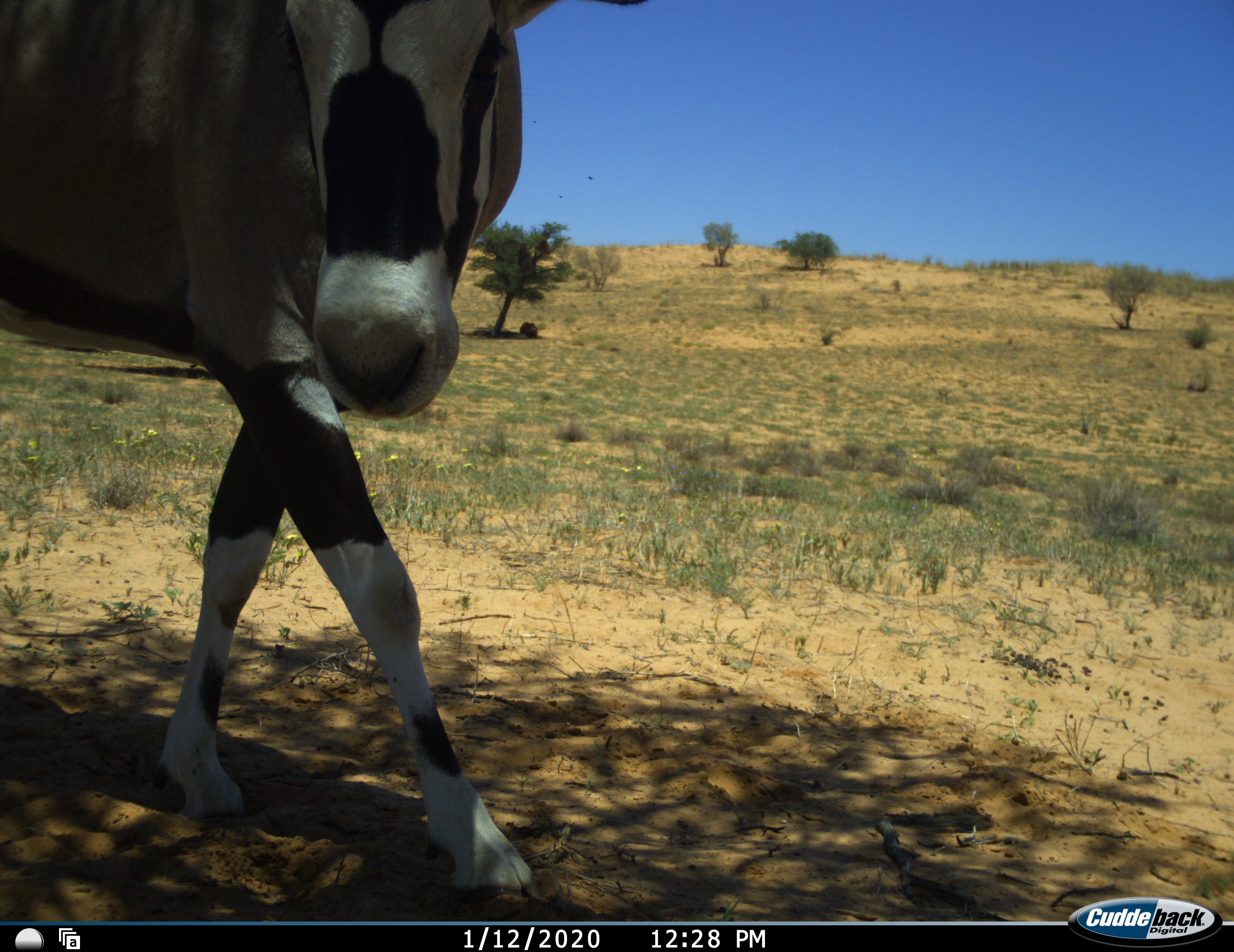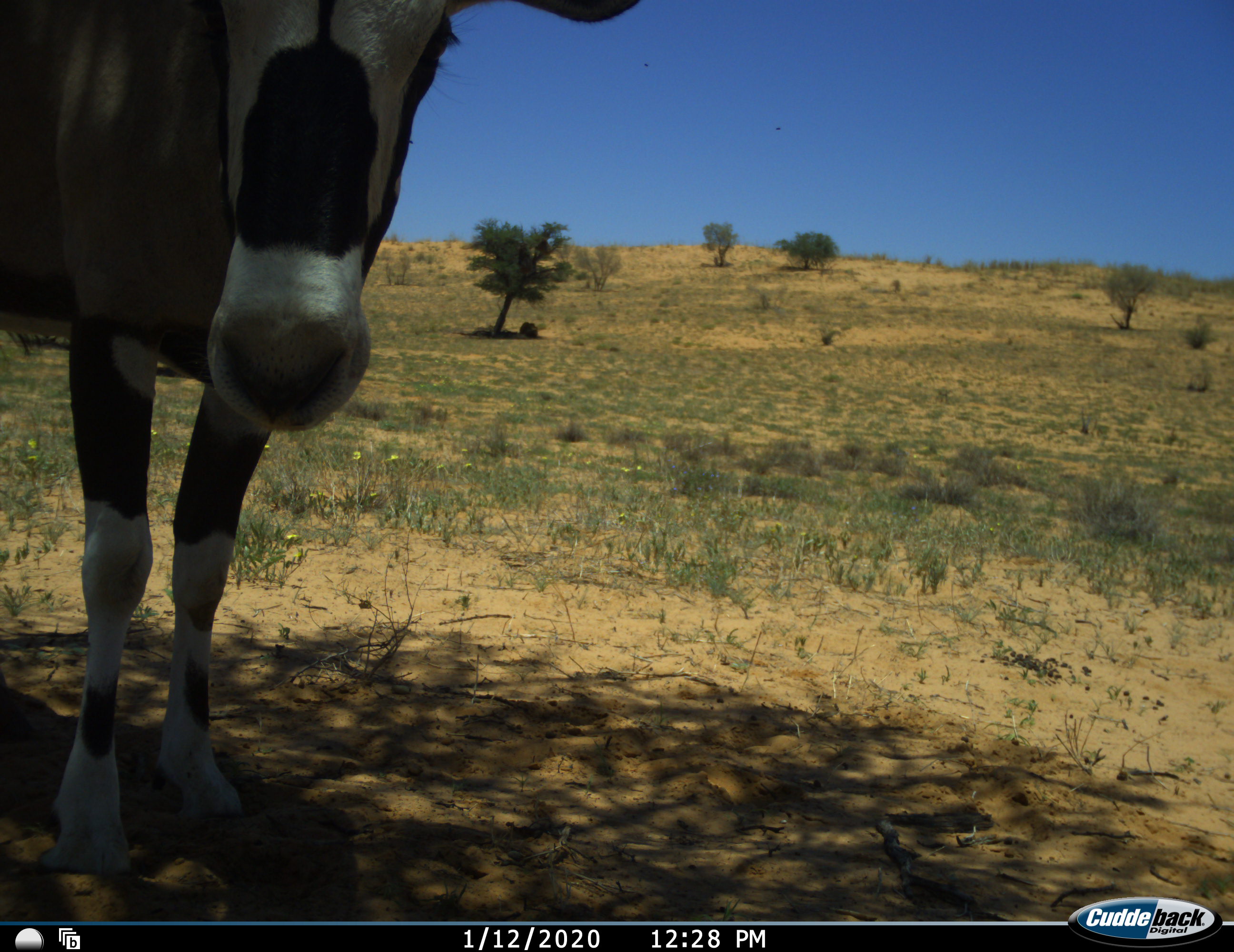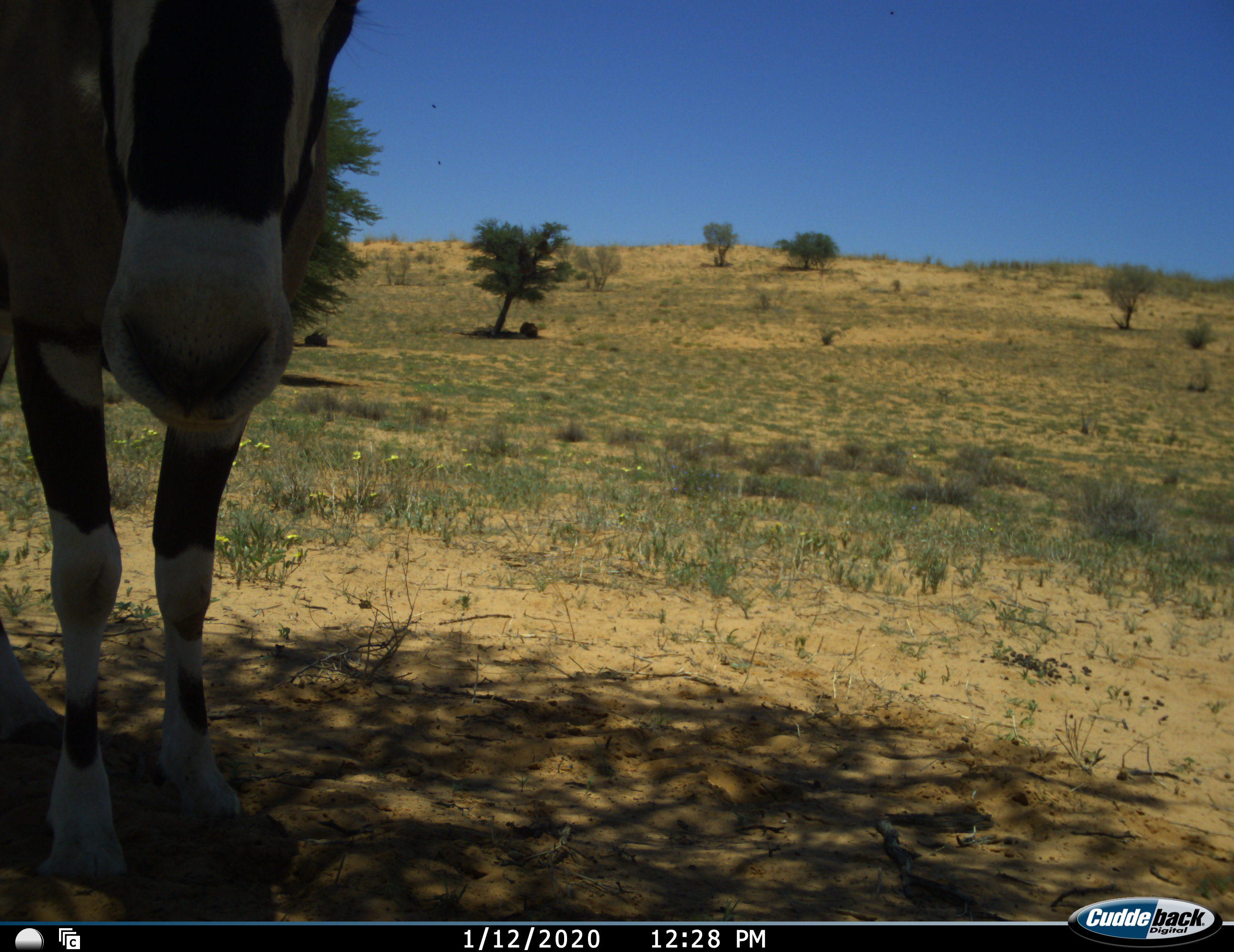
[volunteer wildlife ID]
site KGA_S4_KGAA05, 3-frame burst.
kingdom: Animalia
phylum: Chordata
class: Mammalia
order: Artiodactyla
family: Bovidae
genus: Oryx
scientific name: Oryx gazella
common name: gemsbok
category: oryx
Oryx (gemsbok) (Oryx gazella), count 1. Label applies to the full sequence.